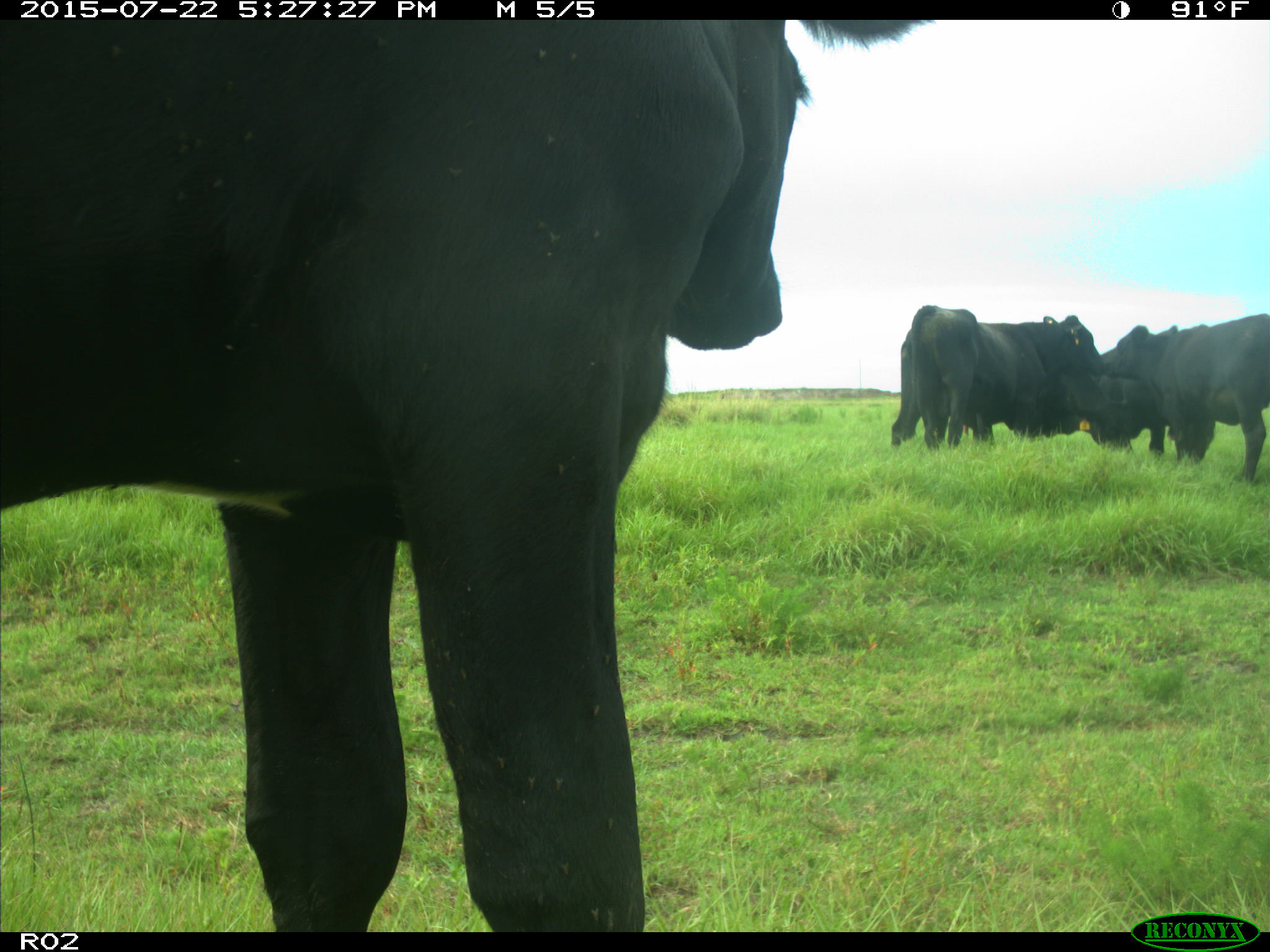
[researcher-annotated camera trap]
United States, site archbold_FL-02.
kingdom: Animalia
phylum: Chordata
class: Mammalia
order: Artiodactyla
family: Bovidae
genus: Bos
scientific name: Bos taurus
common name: domestic cow